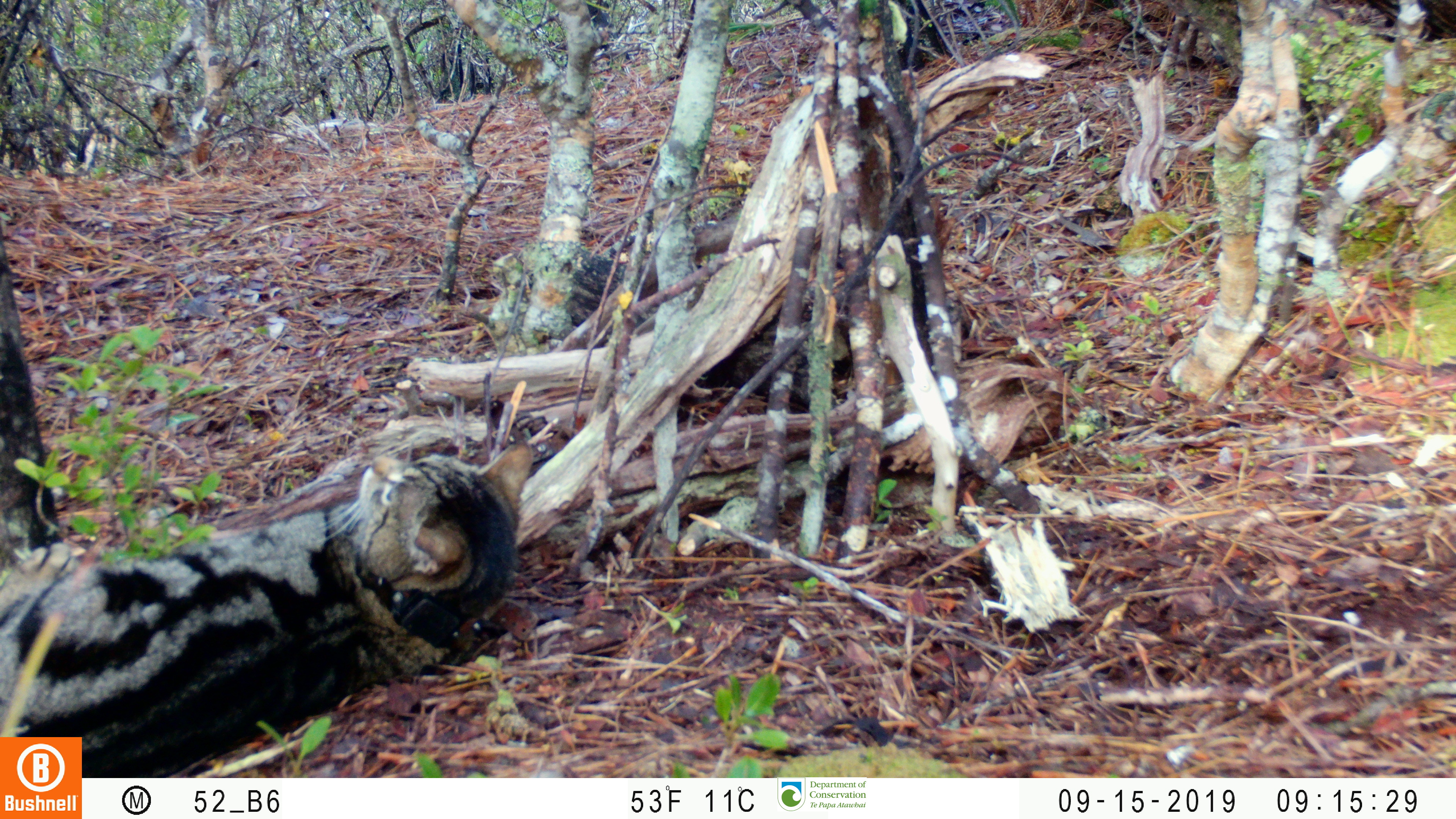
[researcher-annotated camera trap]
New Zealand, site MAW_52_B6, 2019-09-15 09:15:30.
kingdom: Animalia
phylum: Chordata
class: Mammalia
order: Carnivora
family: Felidae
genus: Felis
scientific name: Felis catus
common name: domestic cat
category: cat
Cat (domestic cat) (Felis catus).